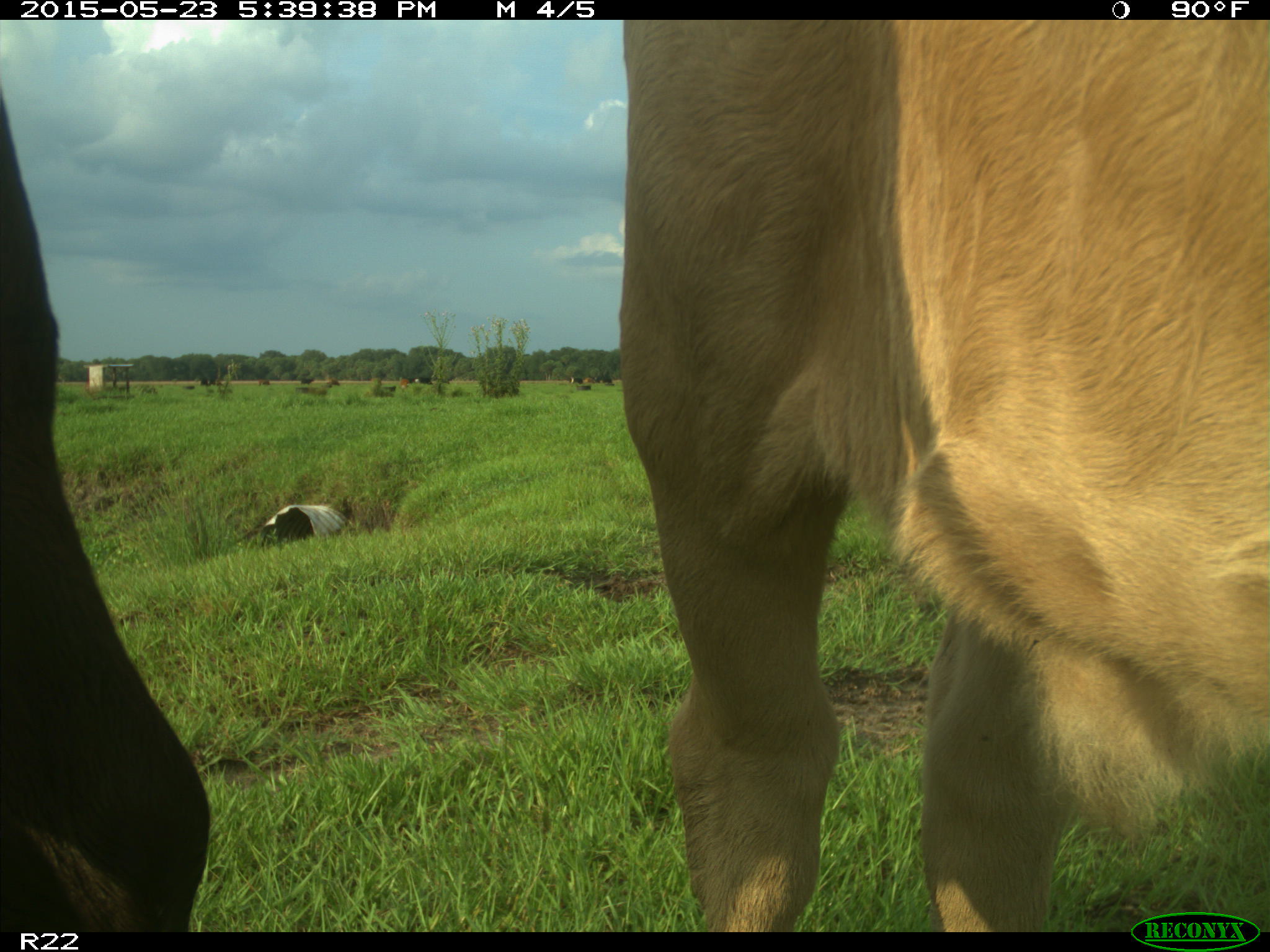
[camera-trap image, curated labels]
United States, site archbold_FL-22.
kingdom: Animalia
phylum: Chordata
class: Mammalia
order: Artiodactyla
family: Bovidae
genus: Bos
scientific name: Bos taurus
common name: domestic cow